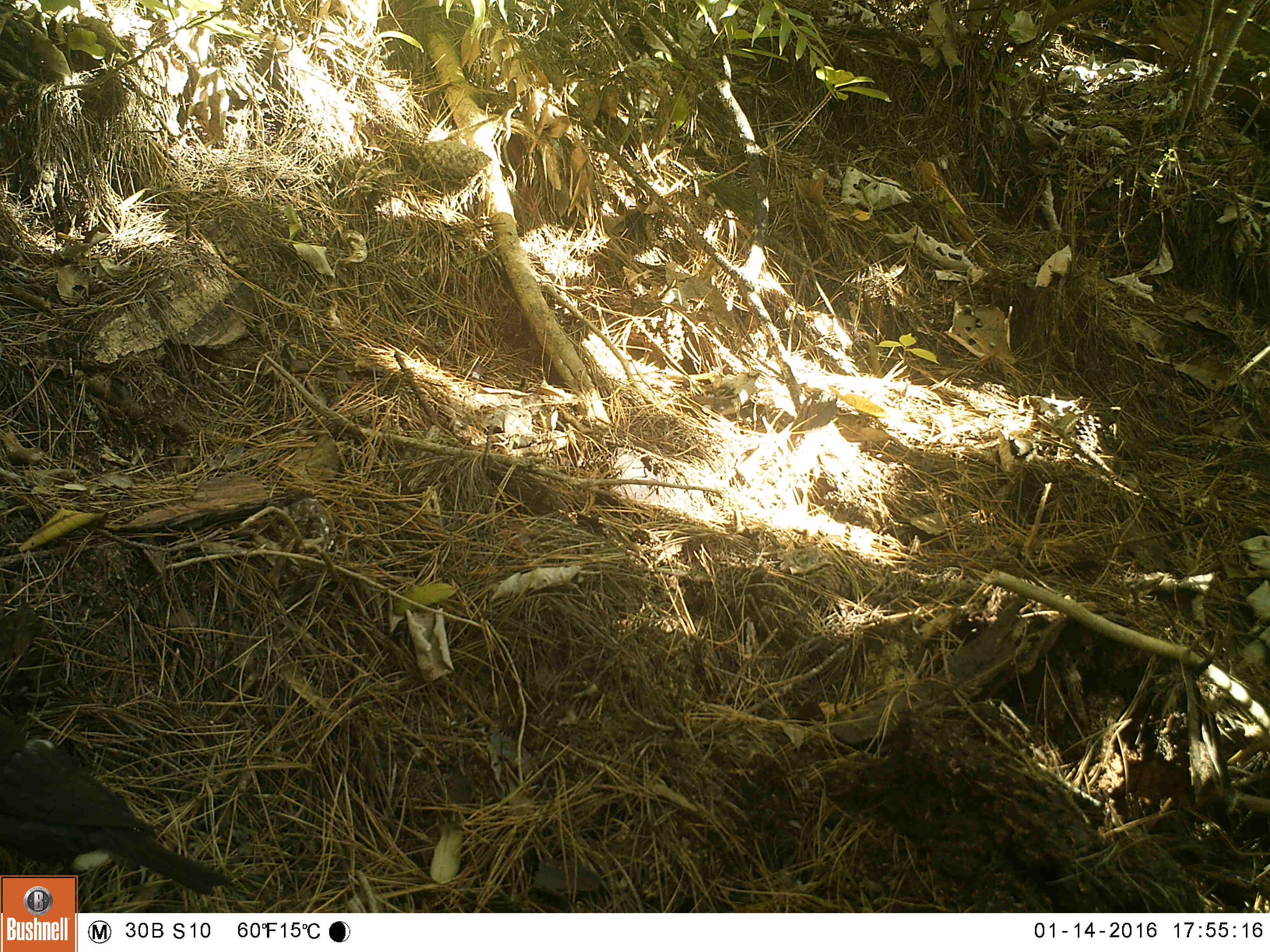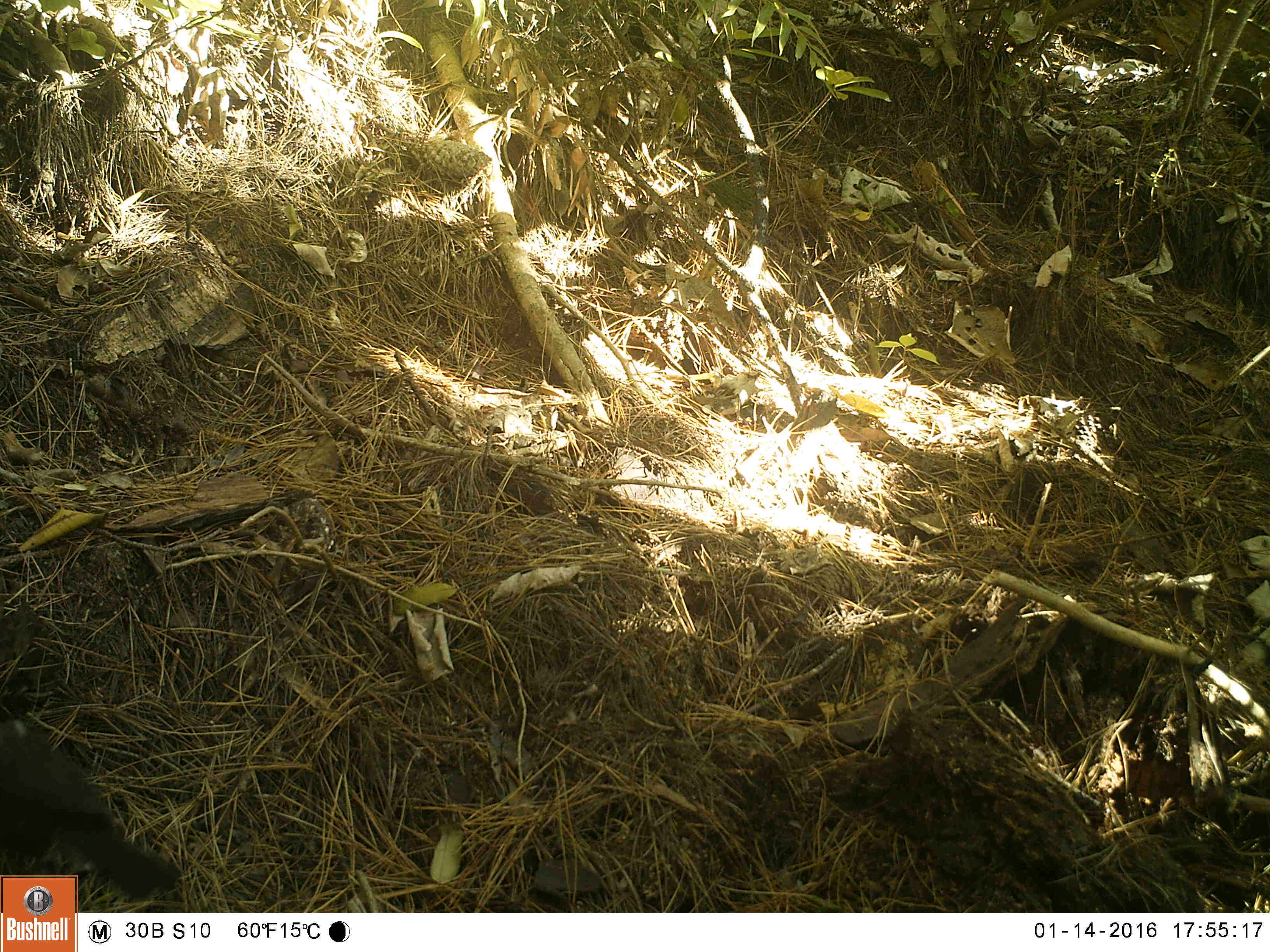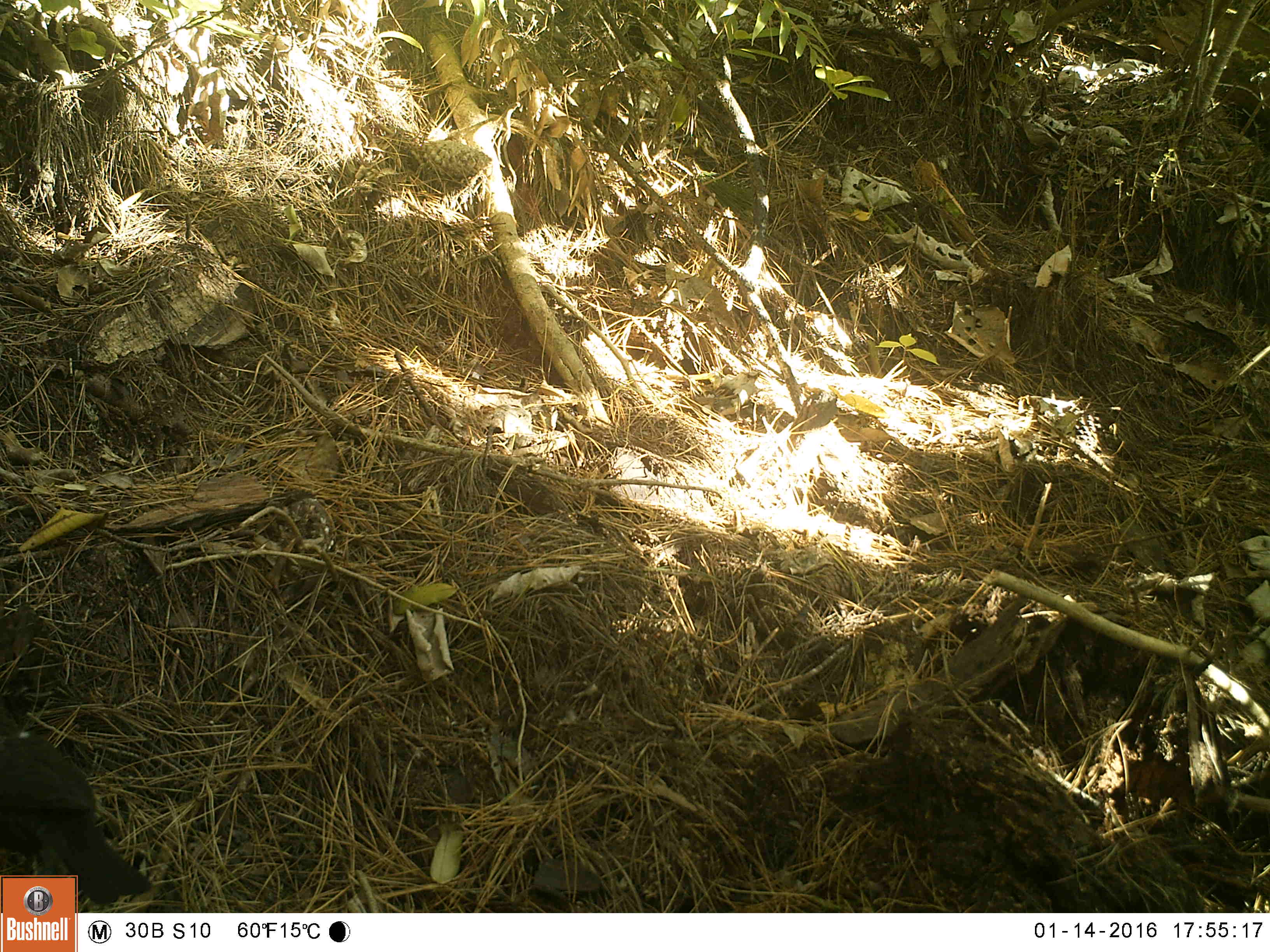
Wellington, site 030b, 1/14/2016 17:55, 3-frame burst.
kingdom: Animalia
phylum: Chordata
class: Aves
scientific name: Aves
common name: bird